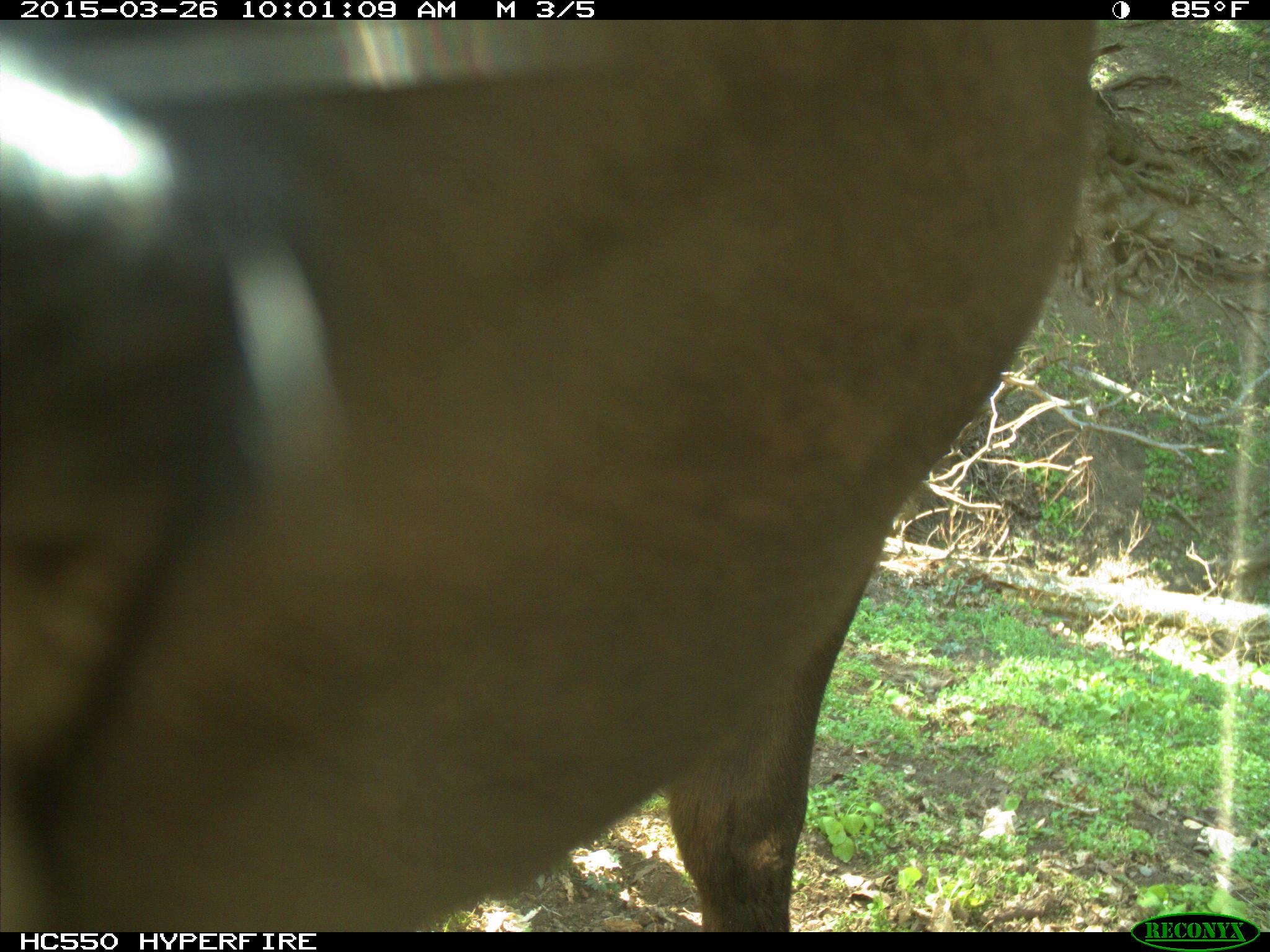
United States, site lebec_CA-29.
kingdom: Animalia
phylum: Chordata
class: Mammalia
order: Artiodactyla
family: Bovidae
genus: Bos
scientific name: Bos taurus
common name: domestic cow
Bos taurus (domestic cow).